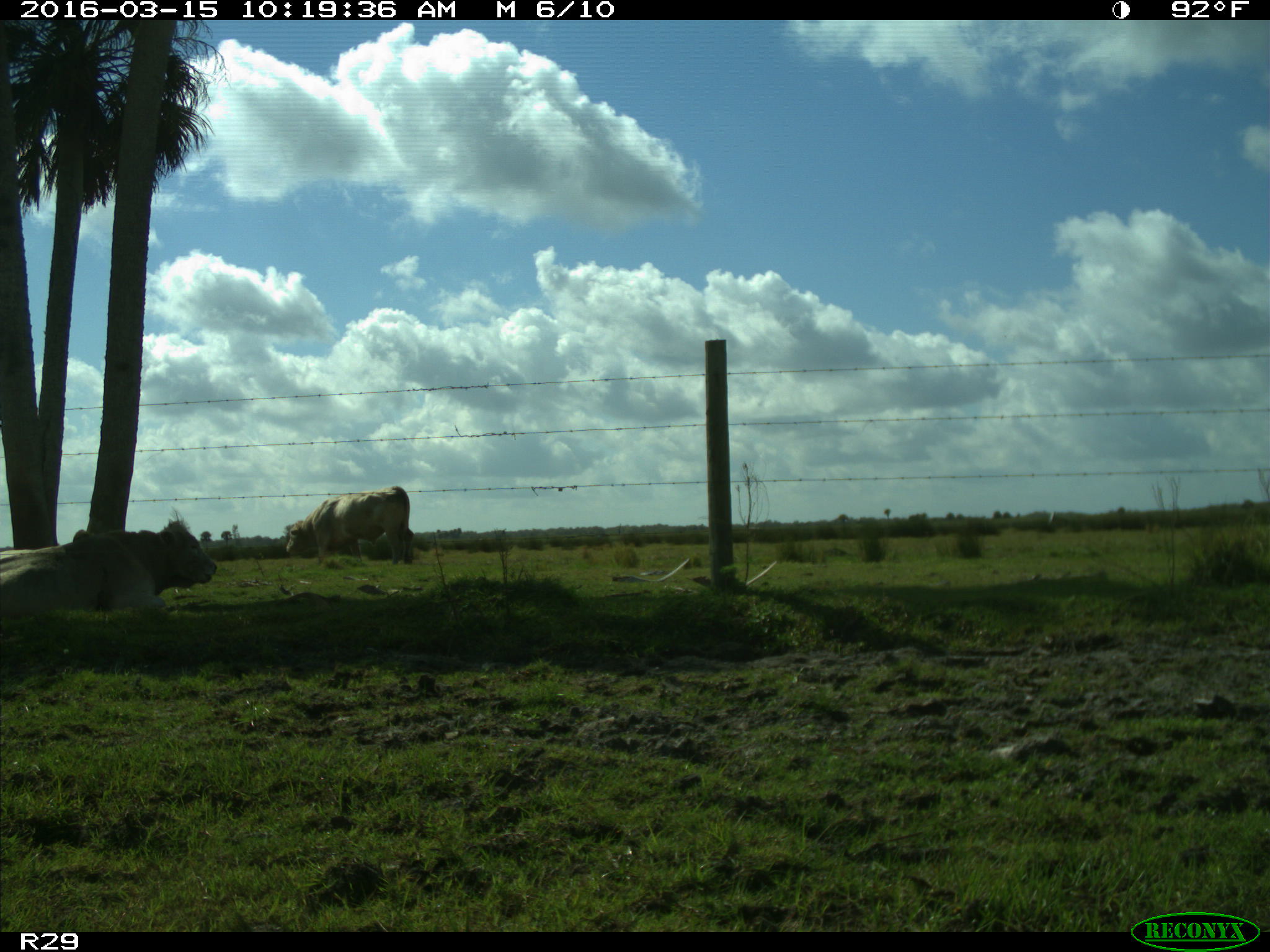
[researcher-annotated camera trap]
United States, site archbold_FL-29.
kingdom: Animalia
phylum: Chordata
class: Mammalia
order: Artiodactyla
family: Bovidae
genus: Bos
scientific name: Bos taurus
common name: domestic cow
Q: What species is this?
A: Bos taurus (domestic cow).